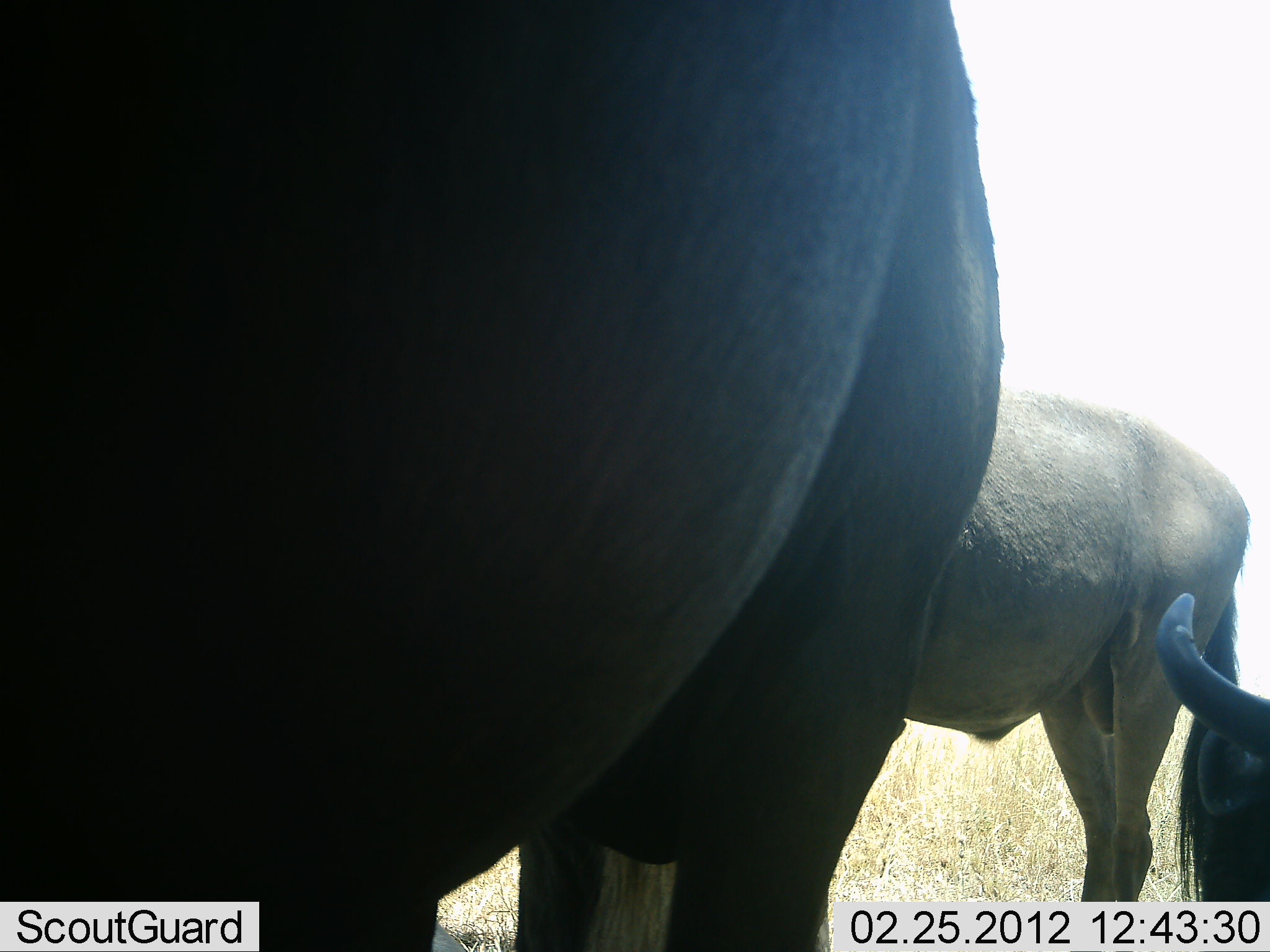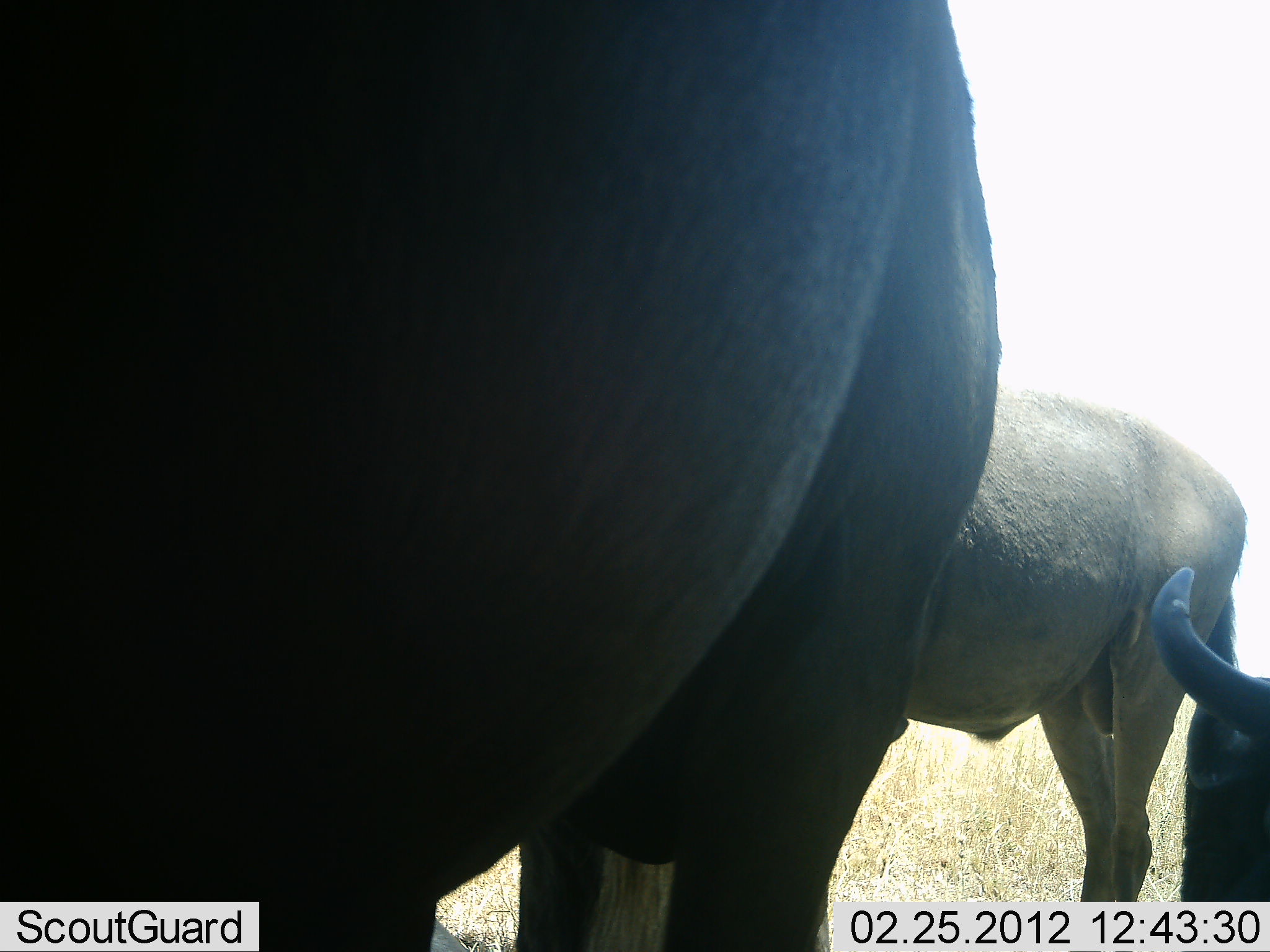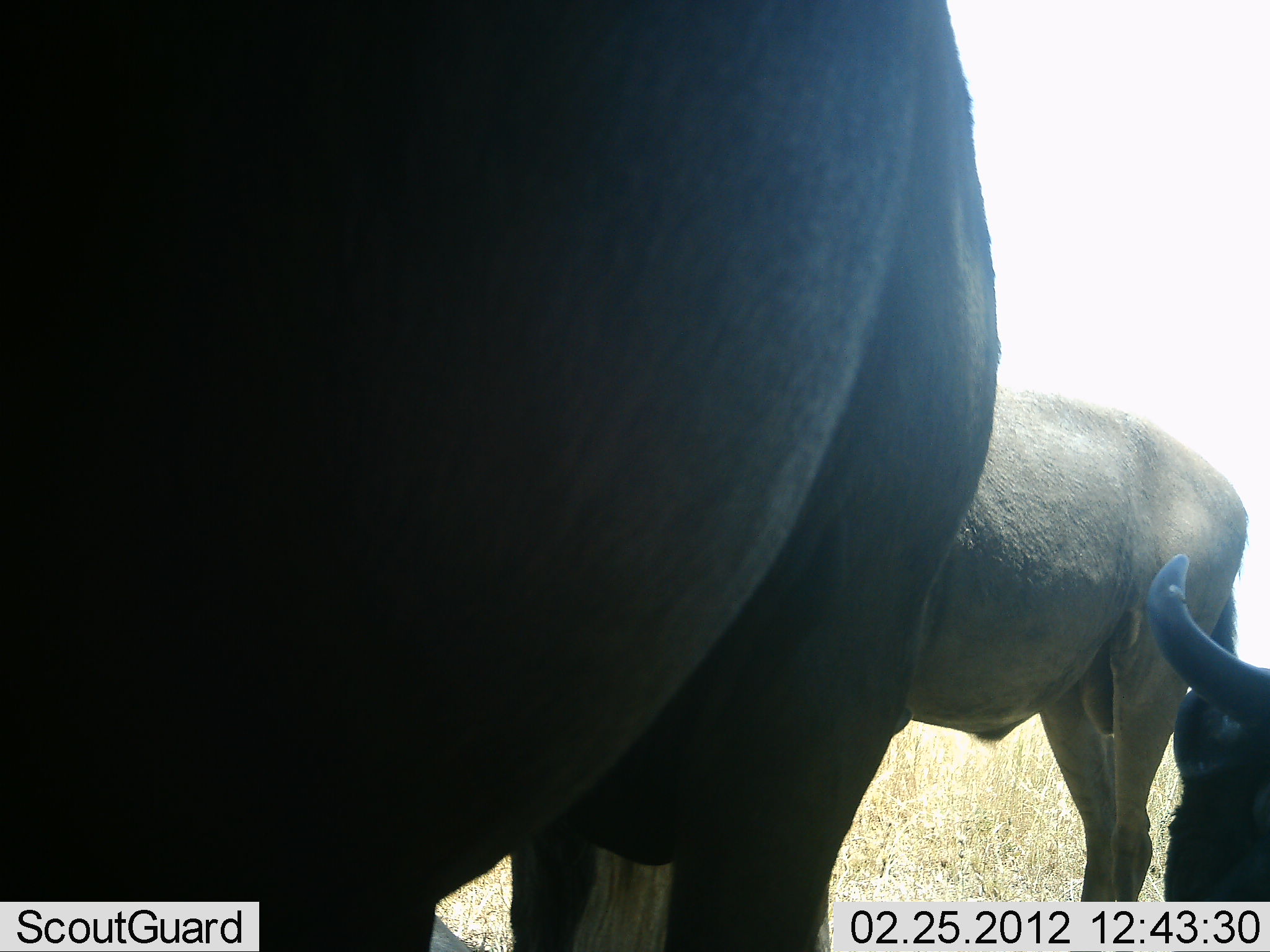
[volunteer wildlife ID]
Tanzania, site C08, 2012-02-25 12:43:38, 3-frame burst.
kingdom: Animalia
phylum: Chordata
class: Mammalia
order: Artiodactyla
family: Bovidae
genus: Connochaetes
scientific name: Connochaetes taurinus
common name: blue wildebeest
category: wildebeest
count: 3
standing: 95%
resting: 32%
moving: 5%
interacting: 5%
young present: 5%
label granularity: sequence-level